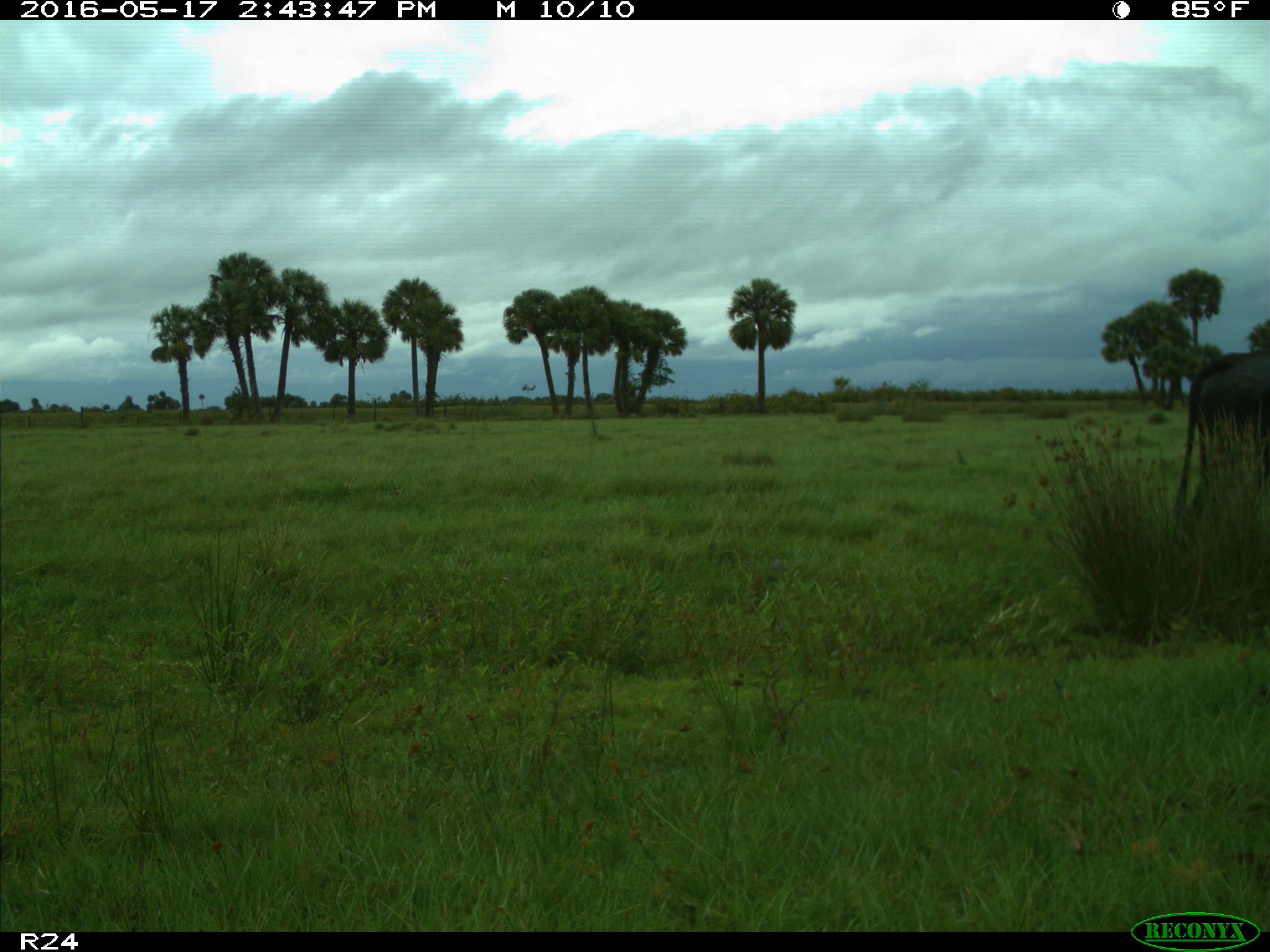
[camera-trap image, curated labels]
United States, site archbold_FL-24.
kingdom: Animalia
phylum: Chordata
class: Mammalia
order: Artiodactyla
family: Bovidae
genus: Bos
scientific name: Bos taurus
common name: domestic cow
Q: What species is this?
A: Bos taurus (domestic cow).